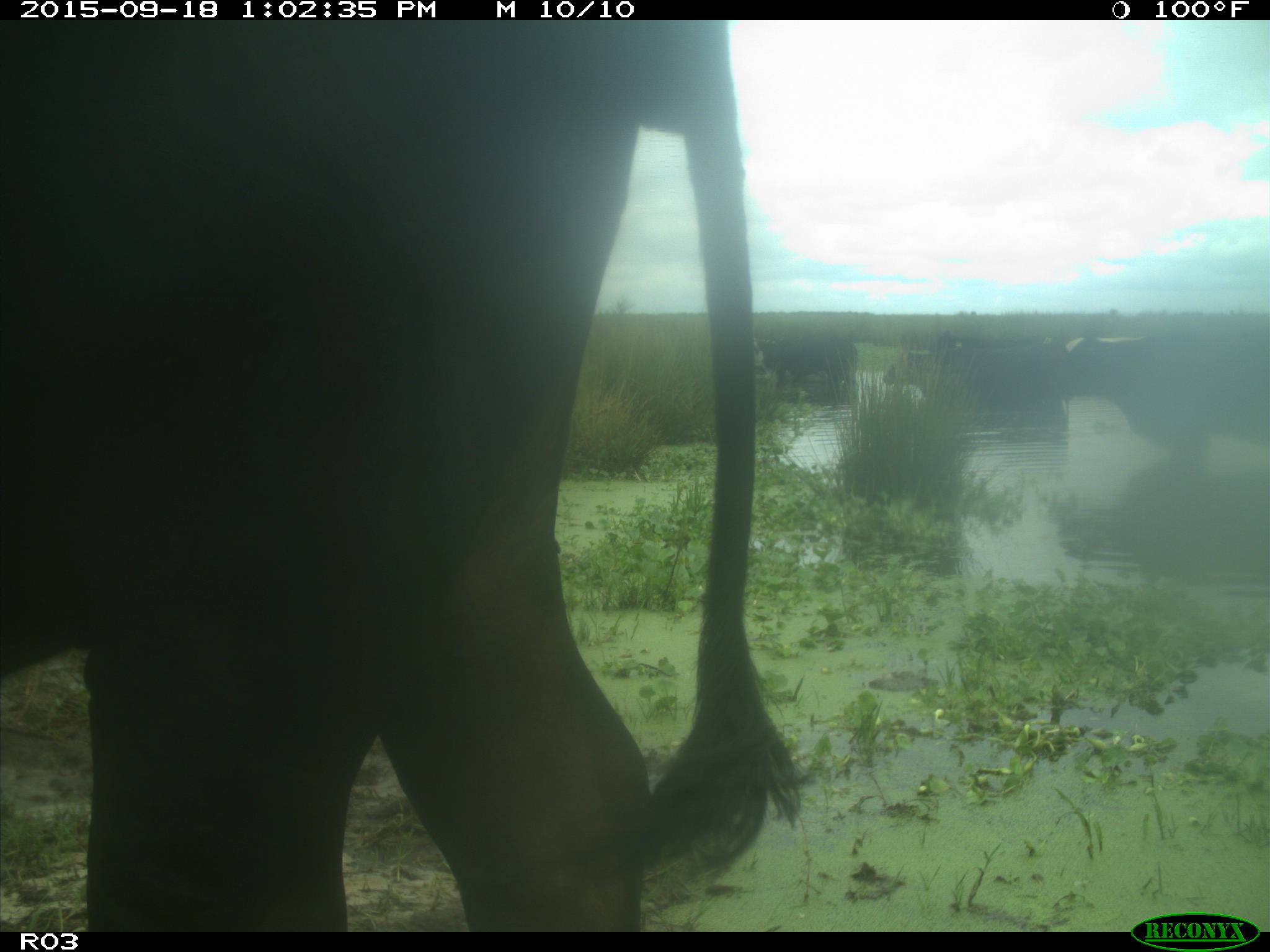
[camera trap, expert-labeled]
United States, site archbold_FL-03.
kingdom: Animalia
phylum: Chordata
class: Mammalia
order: Artiodactyla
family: Bovidae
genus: Bos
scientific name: Bos taurus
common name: domestic cow